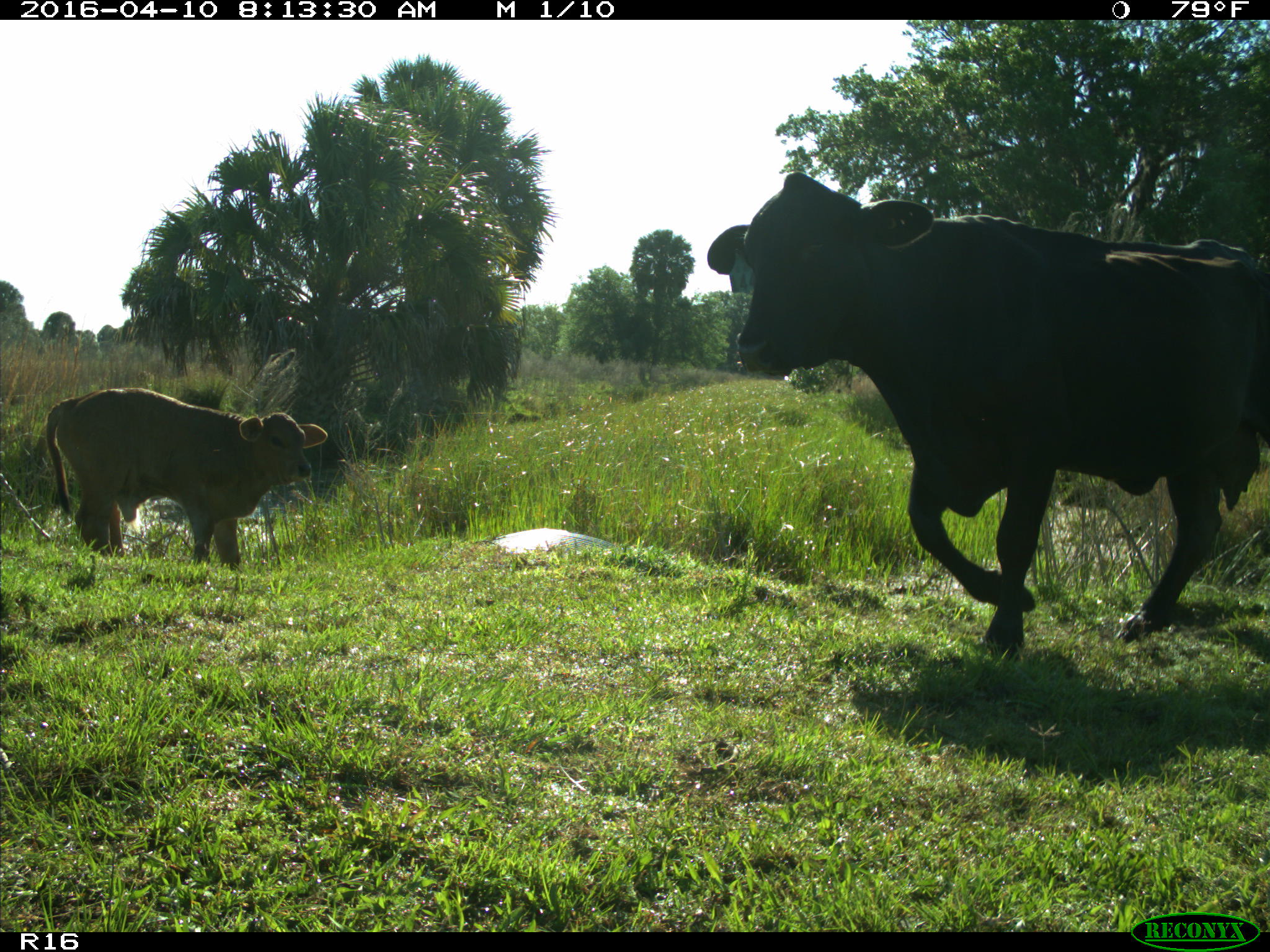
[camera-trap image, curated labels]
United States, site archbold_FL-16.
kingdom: Animalia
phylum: Chordata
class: Mammalia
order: Artiodactyla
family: Bovidae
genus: Bos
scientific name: Bos taurus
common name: domestic cow